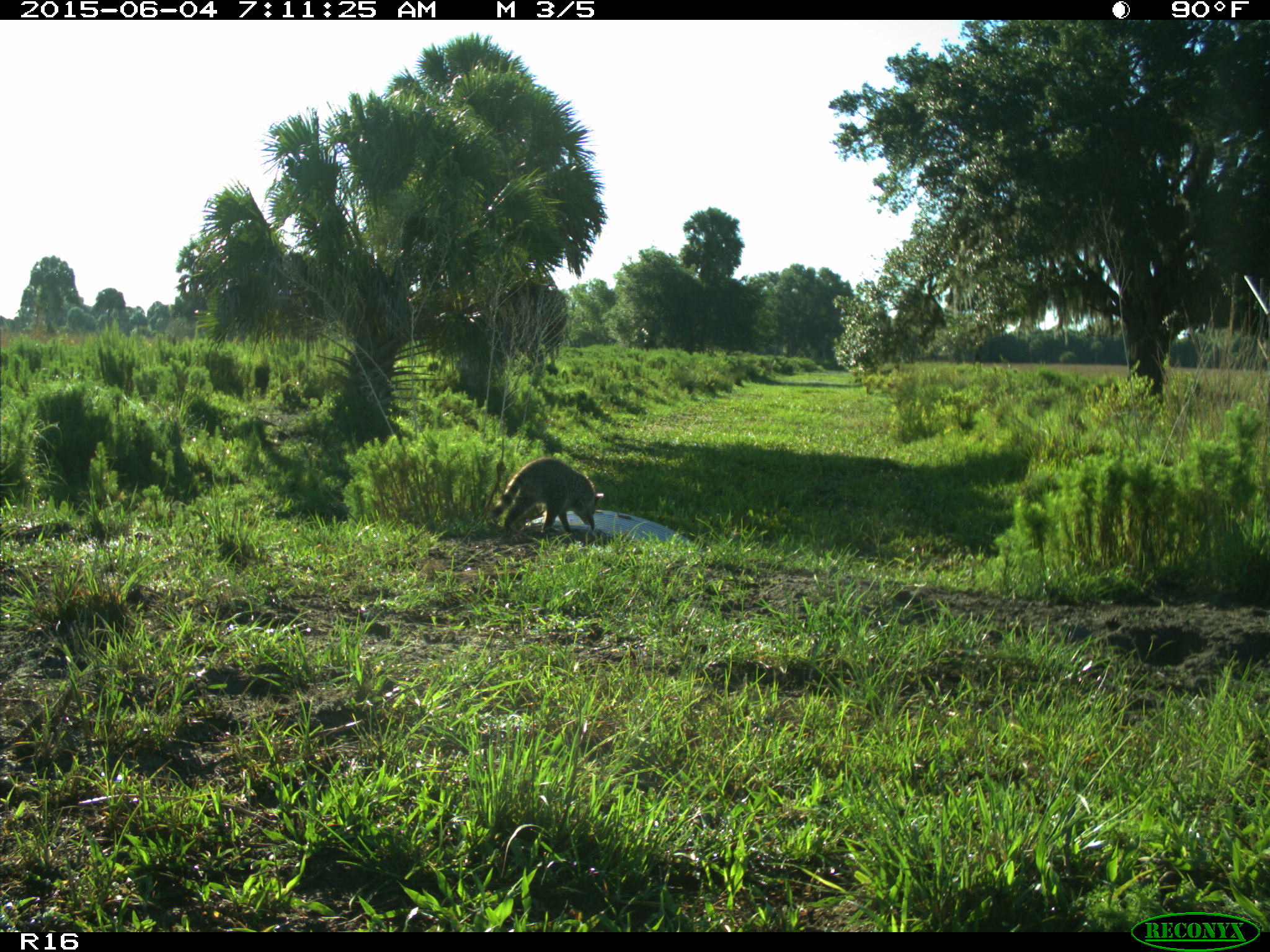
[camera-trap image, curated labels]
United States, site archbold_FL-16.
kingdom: Animalia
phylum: Chordata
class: Mammalia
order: Carnivora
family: Procyonidae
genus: Procyon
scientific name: Procyon lotor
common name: common raccoon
Procyon lotor (common raccoon).